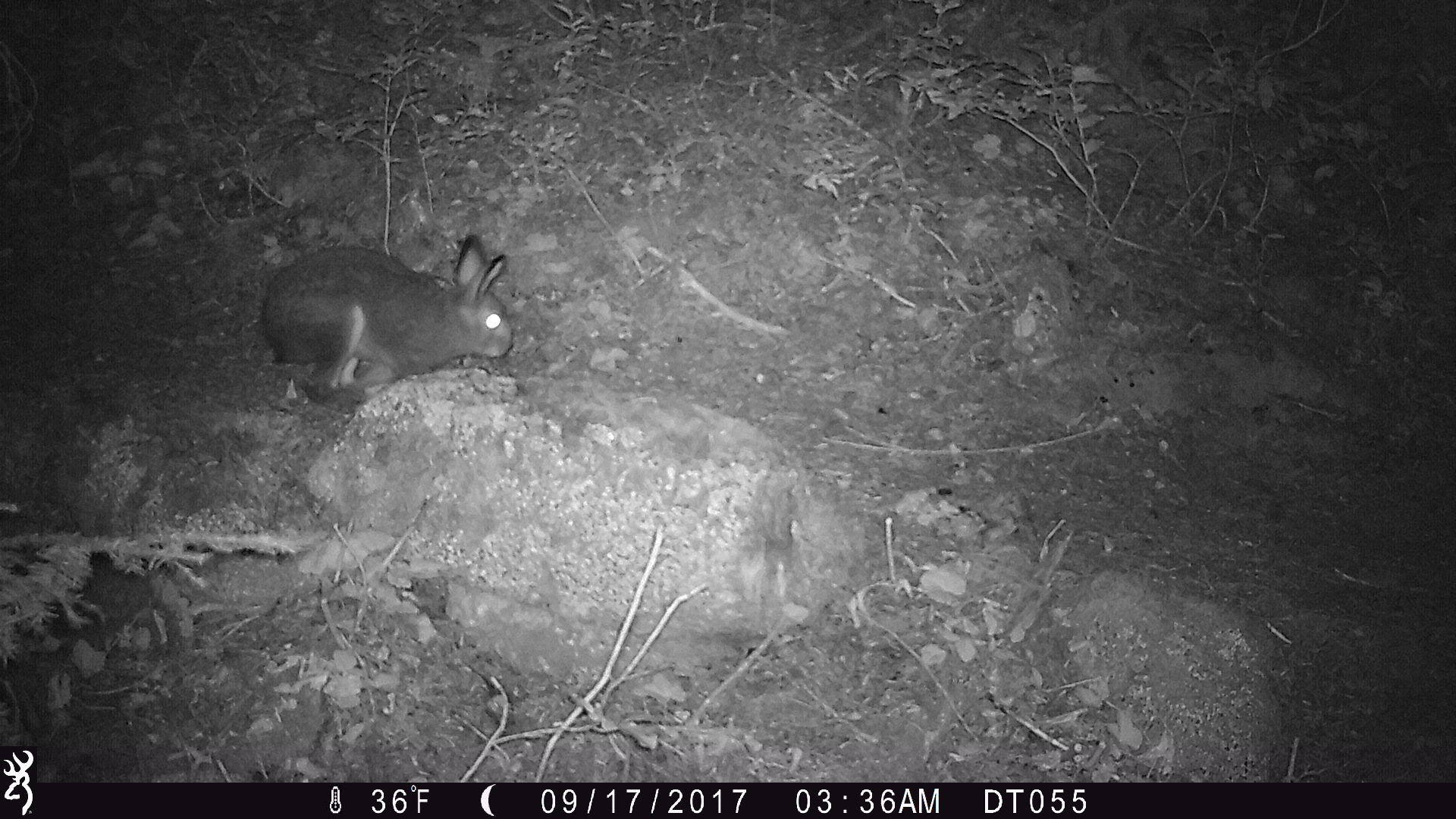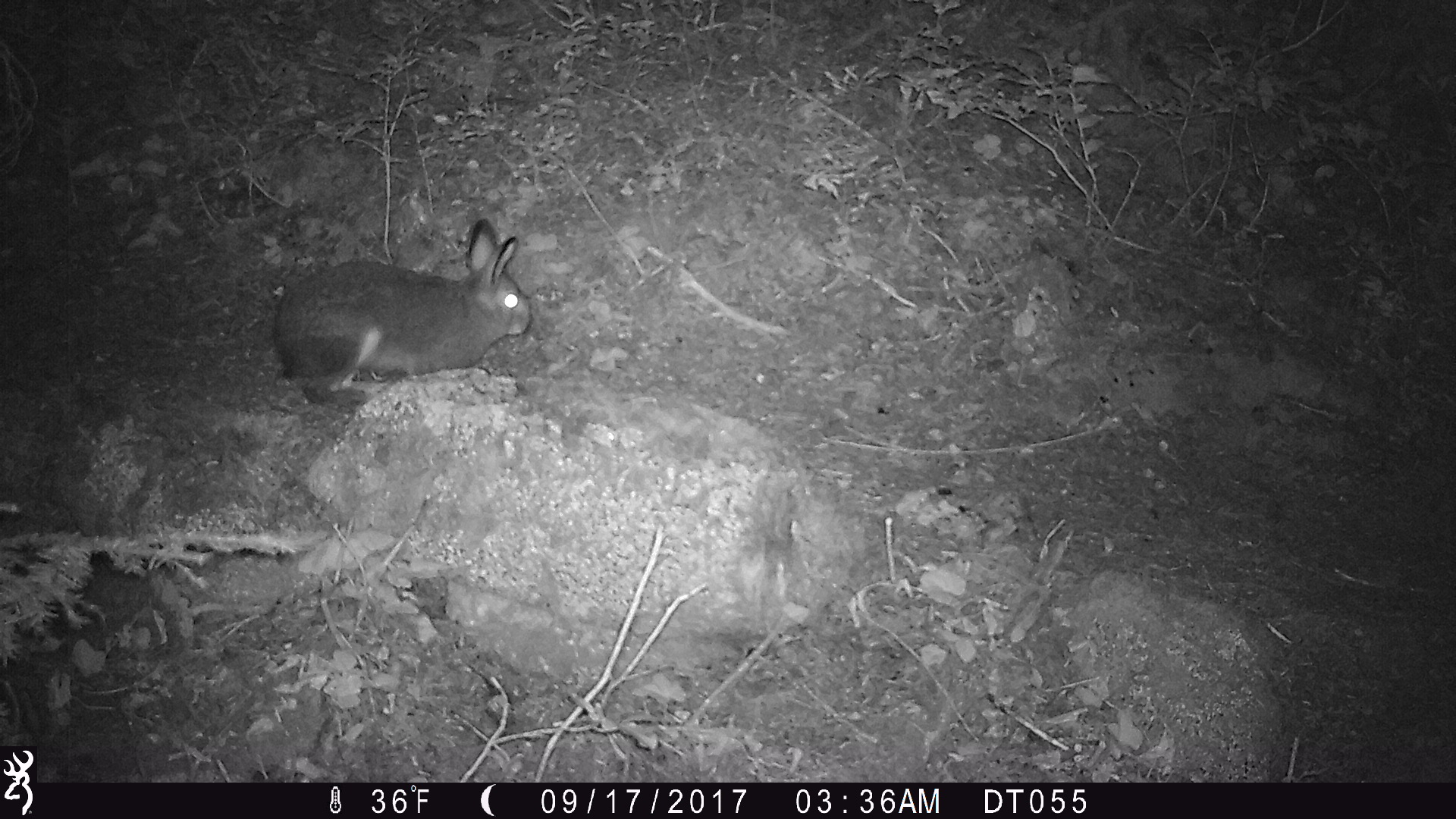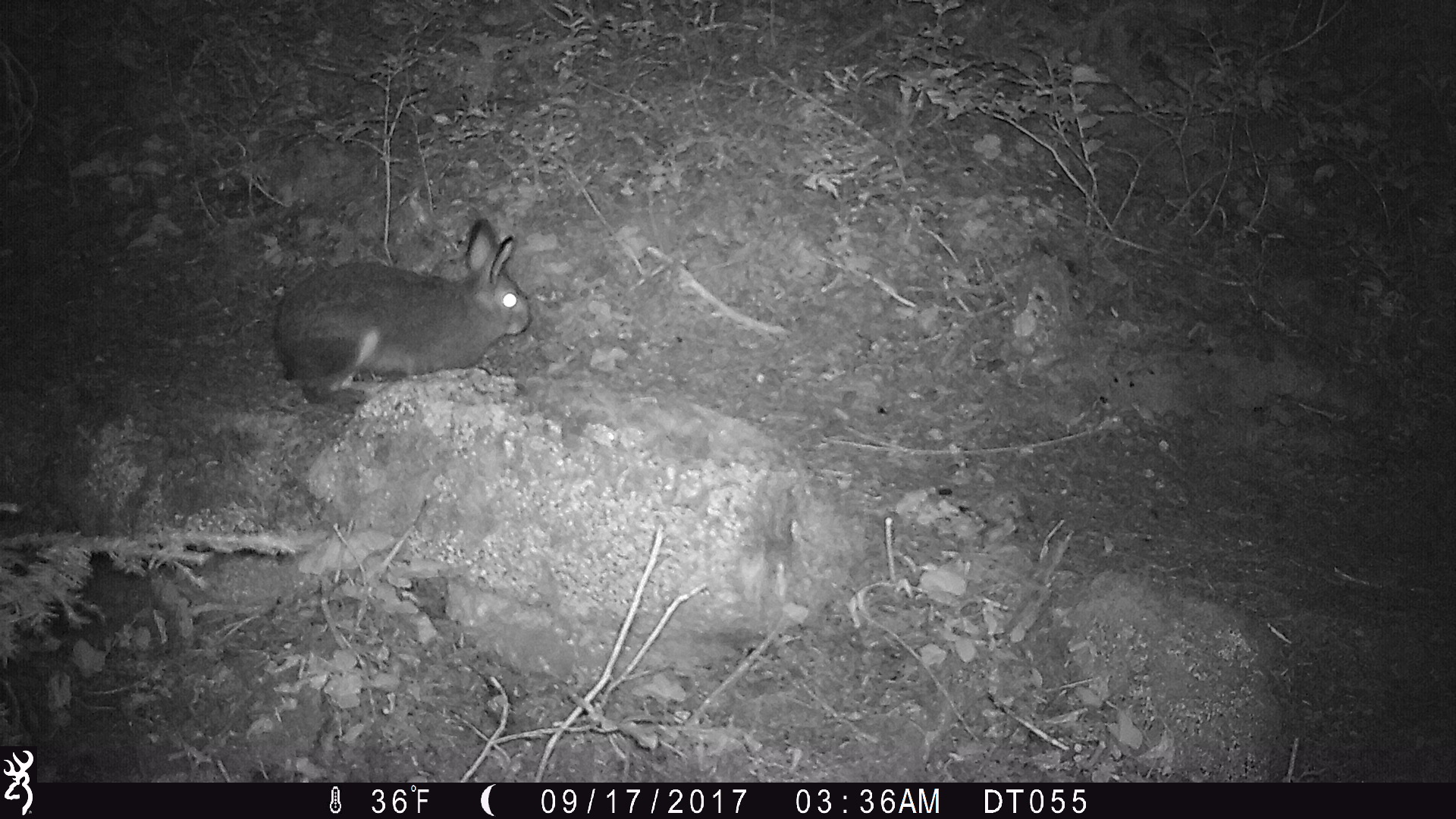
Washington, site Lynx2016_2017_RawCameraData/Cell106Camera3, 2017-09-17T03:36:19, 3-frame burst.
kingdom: Animalia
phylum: Chordata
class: Mammalia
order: Lagomorpha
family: Leporidae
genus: Lepus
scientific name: Lepus americanus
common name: snowshoe hare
Lepus americanus (snowshoe hare). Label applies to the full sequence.